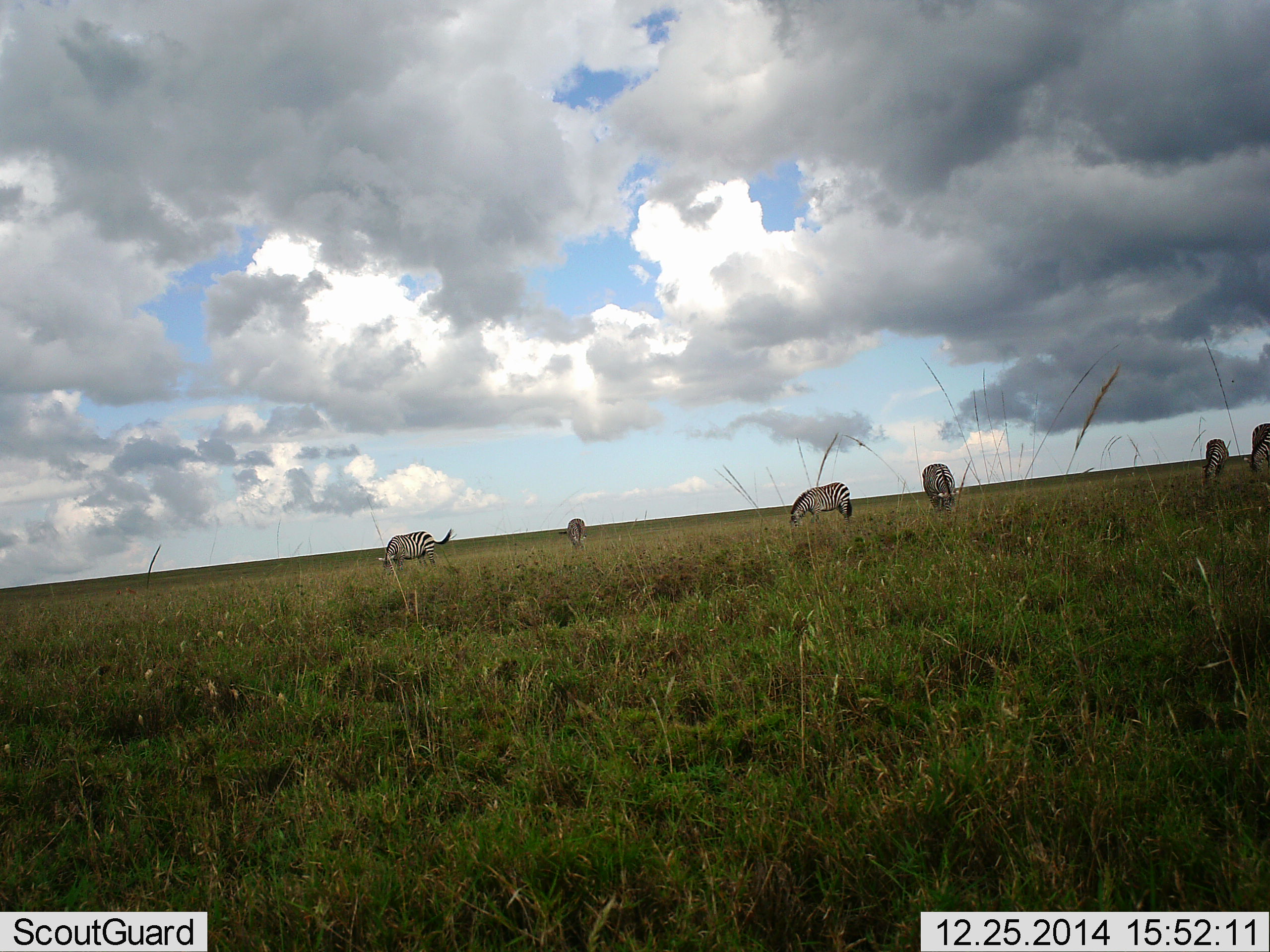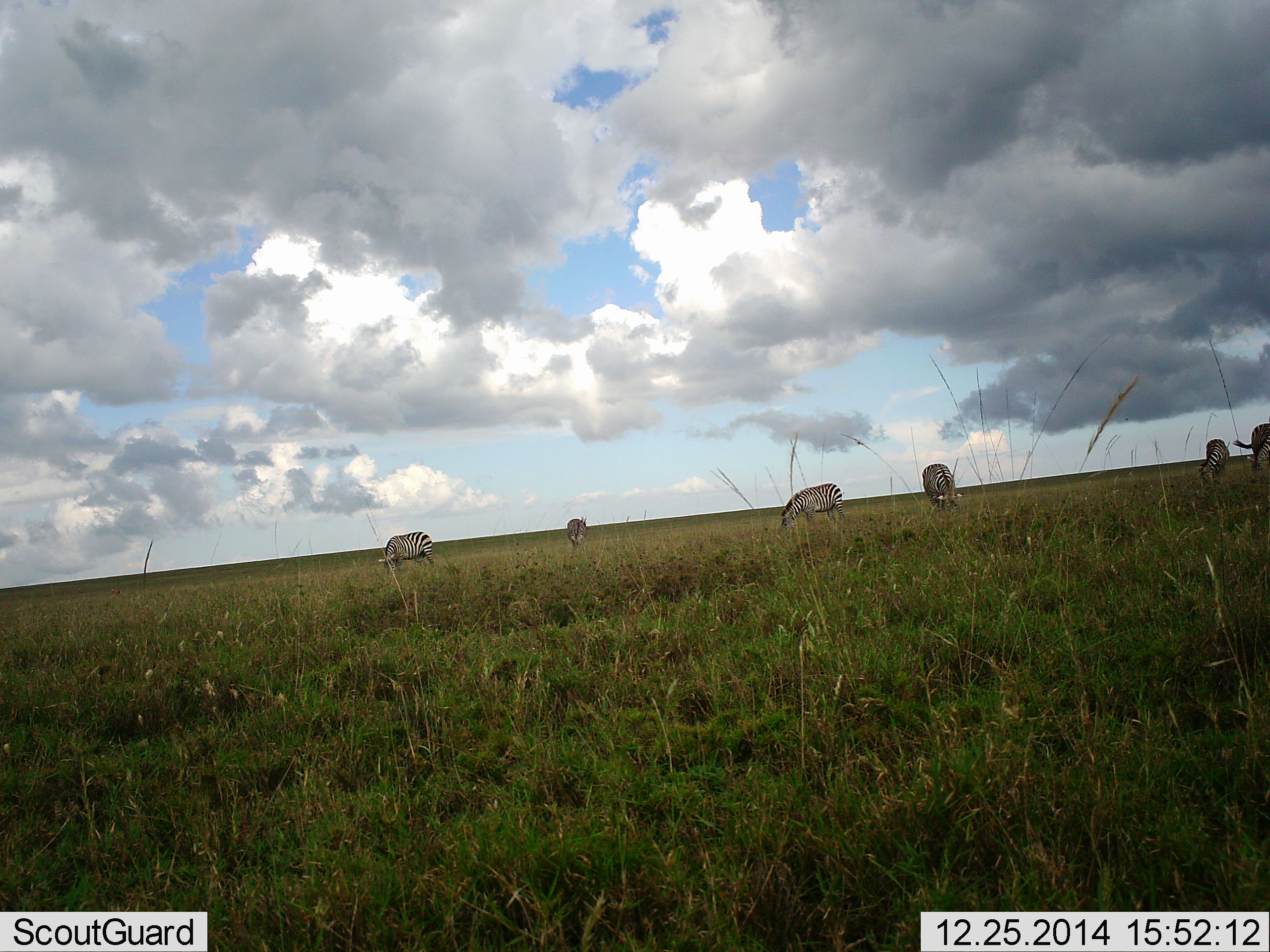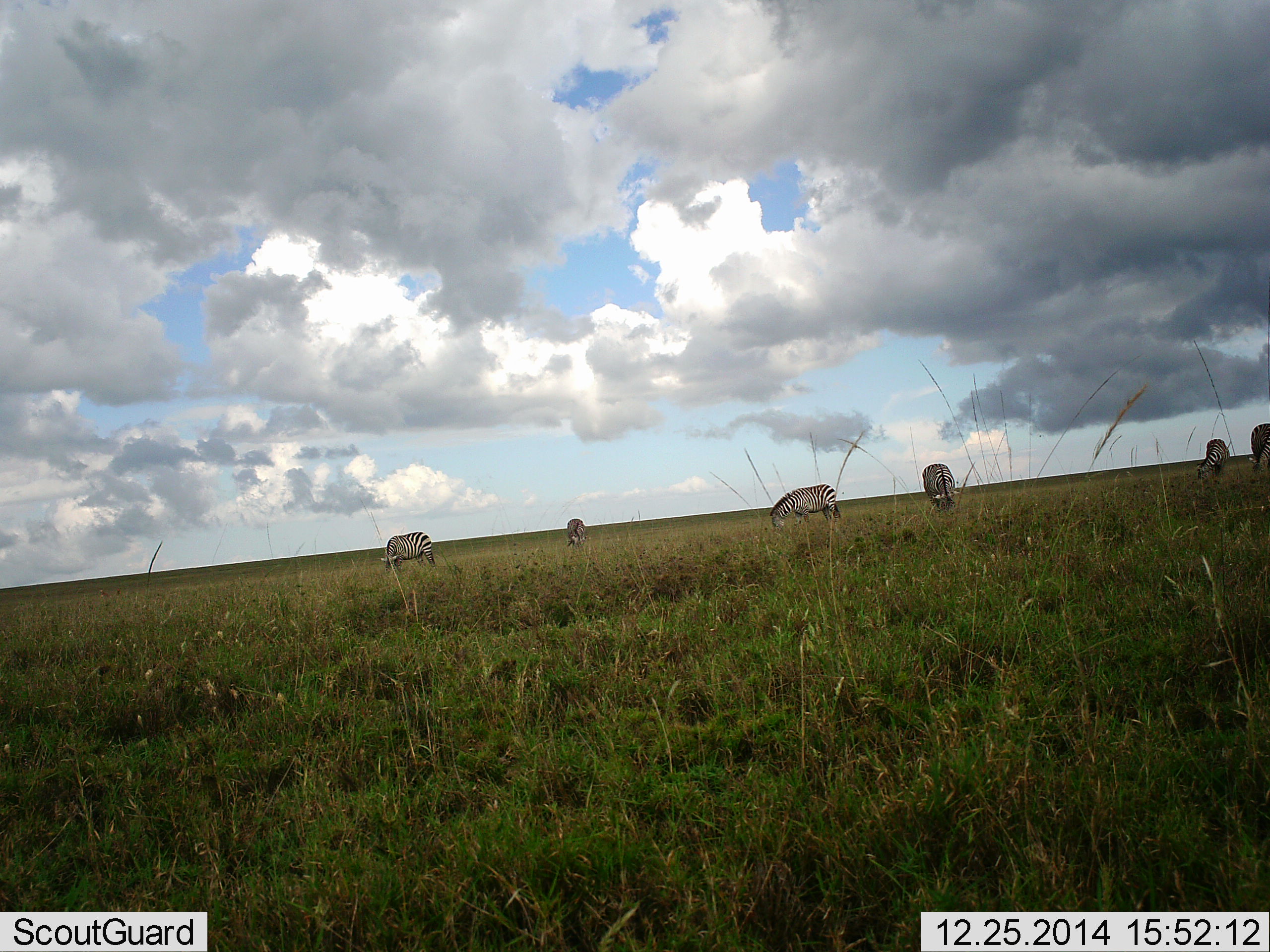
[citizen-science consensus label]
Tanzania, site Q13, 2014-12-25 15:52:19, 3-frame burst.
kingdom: Animalia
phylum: Chordata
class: Mammalia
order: Perissodactyla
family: Equidae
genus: Equus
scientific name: Equus quagga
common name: plains zebra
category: zebra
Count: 6.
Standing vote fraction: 40%.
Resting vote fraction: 0%.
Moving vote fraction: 20%.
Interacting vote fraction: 0%.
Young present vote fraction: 0%.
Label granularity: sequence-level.